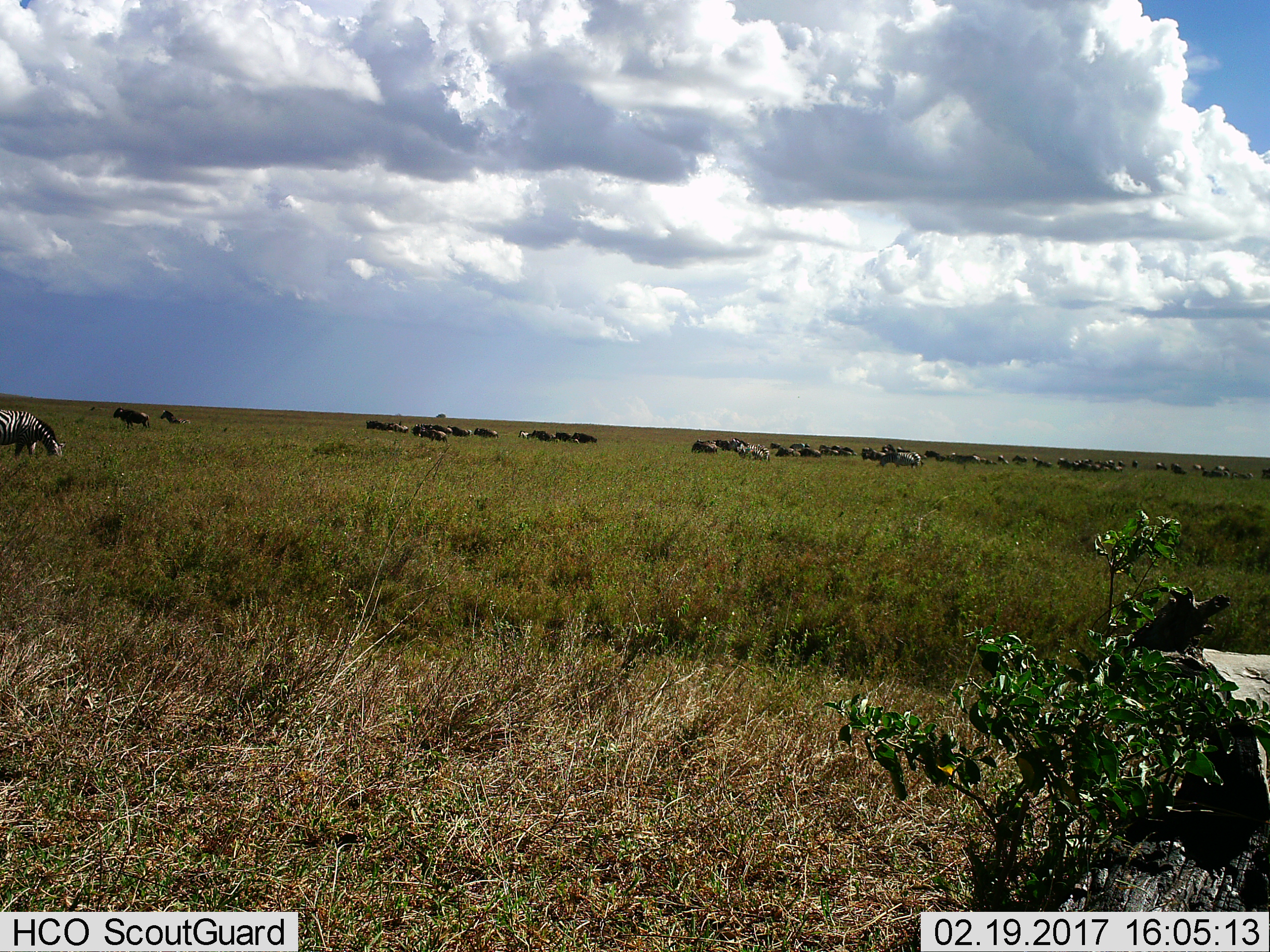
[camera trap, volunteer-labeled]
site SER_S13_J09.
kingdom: Animalia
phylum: Chordata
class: Mammalia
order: Perissodactyla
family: Equidae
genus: Equus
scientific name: Equus quagga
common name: plains zebra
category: zebraplains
Zebraplains (plains zebra) (Equus quagga), count 6. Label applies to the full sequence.